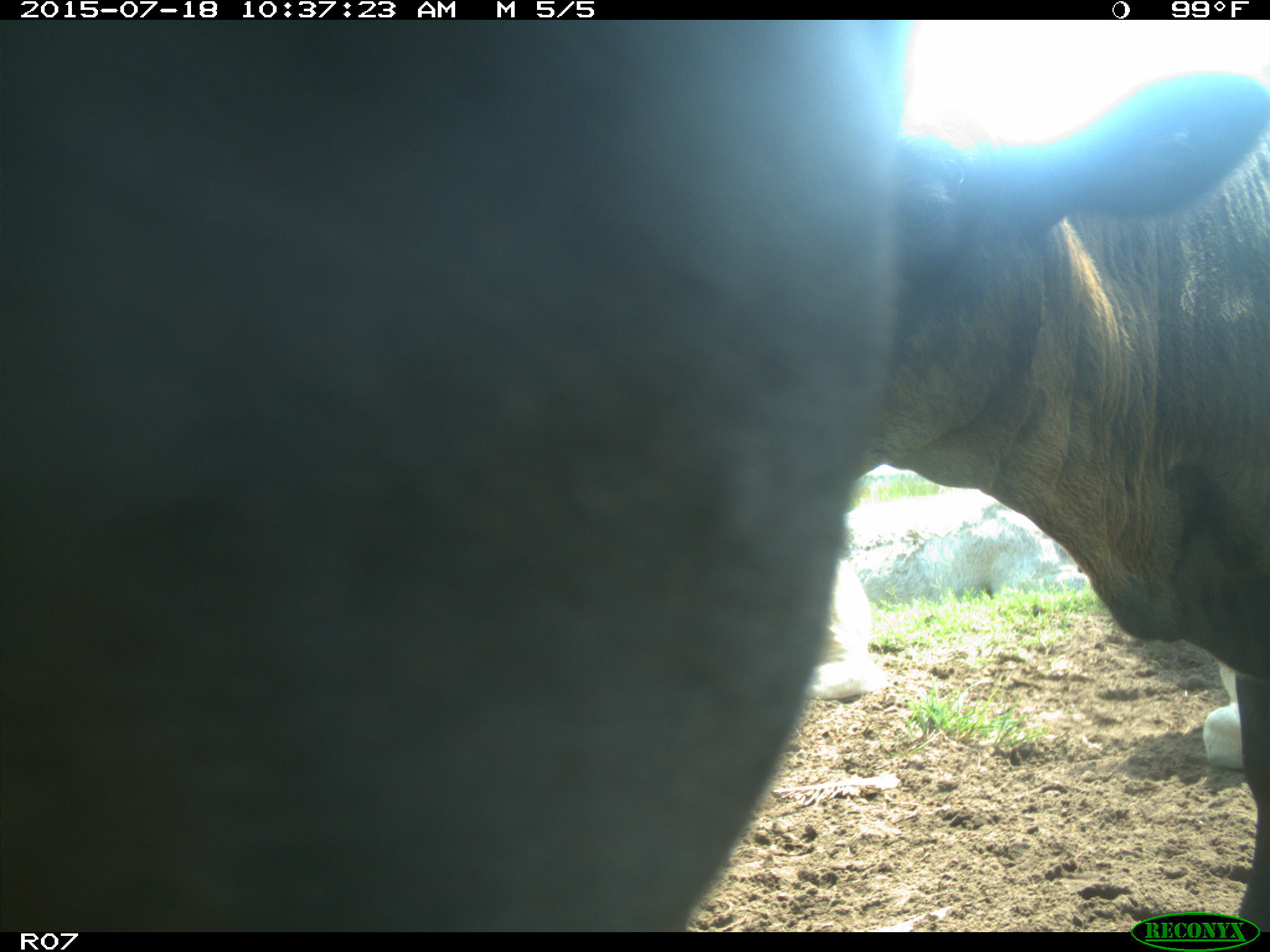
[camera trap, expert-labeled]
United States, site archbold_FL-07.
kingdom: Animalia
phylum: Chordata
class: Mammalia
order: Artiodactyla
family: Bovidae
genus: Bos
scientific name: Bos taurus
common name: domestic cow